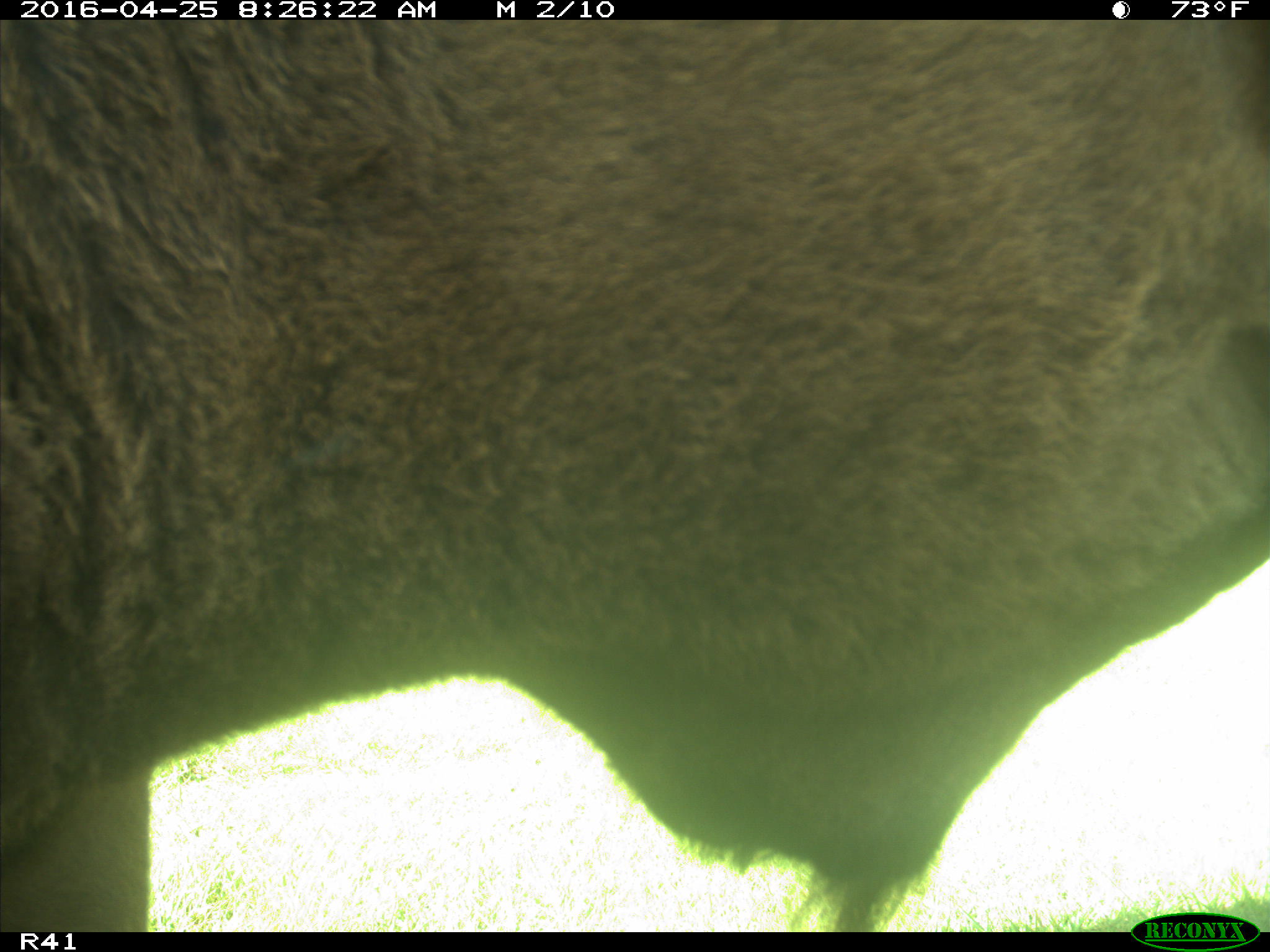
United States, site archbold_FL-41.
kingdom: Animalia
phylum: Chordata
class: Mammalia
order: Artiodactyla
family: Bovidae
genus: Bos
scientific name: Bos taurus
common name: domestic cow